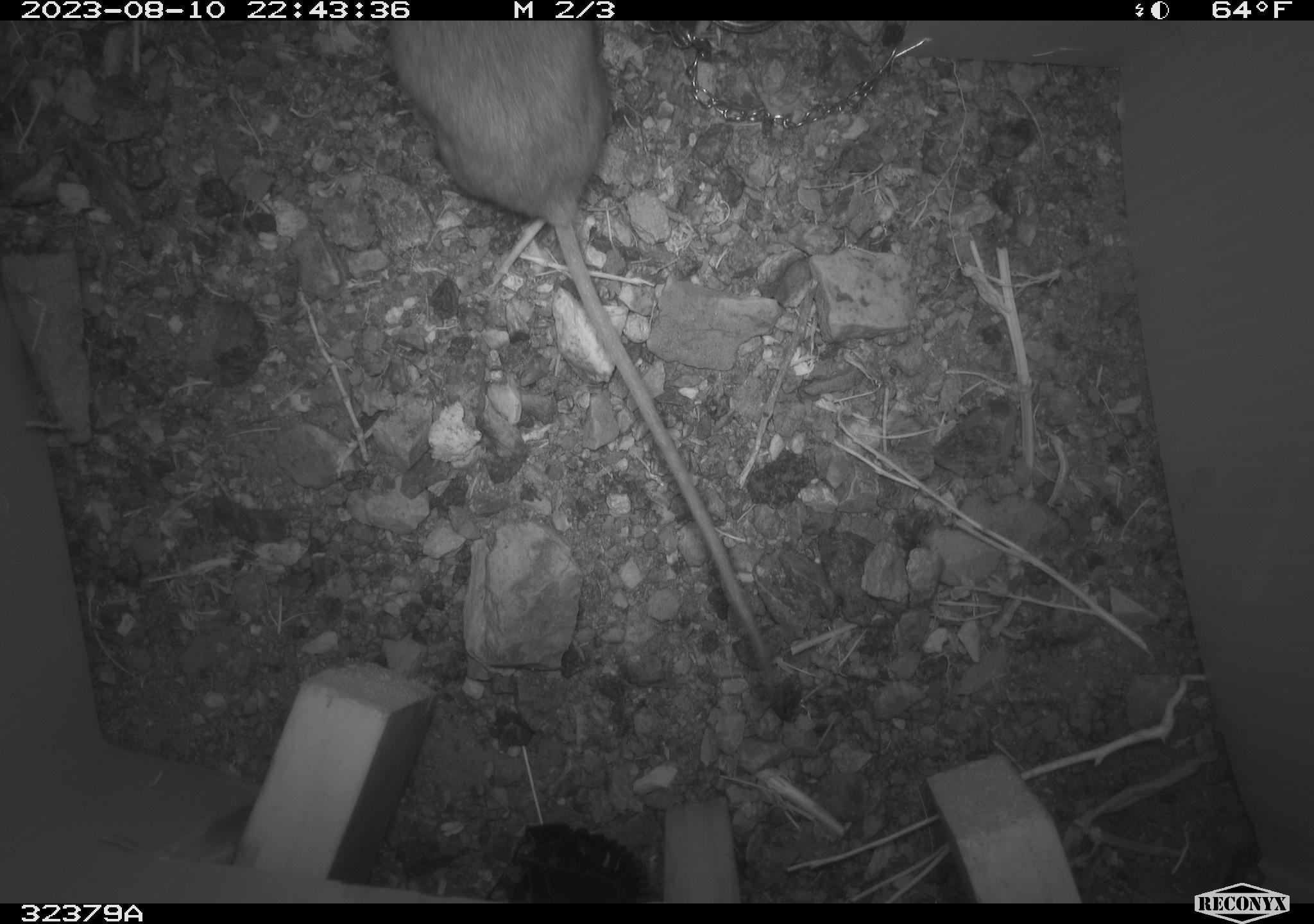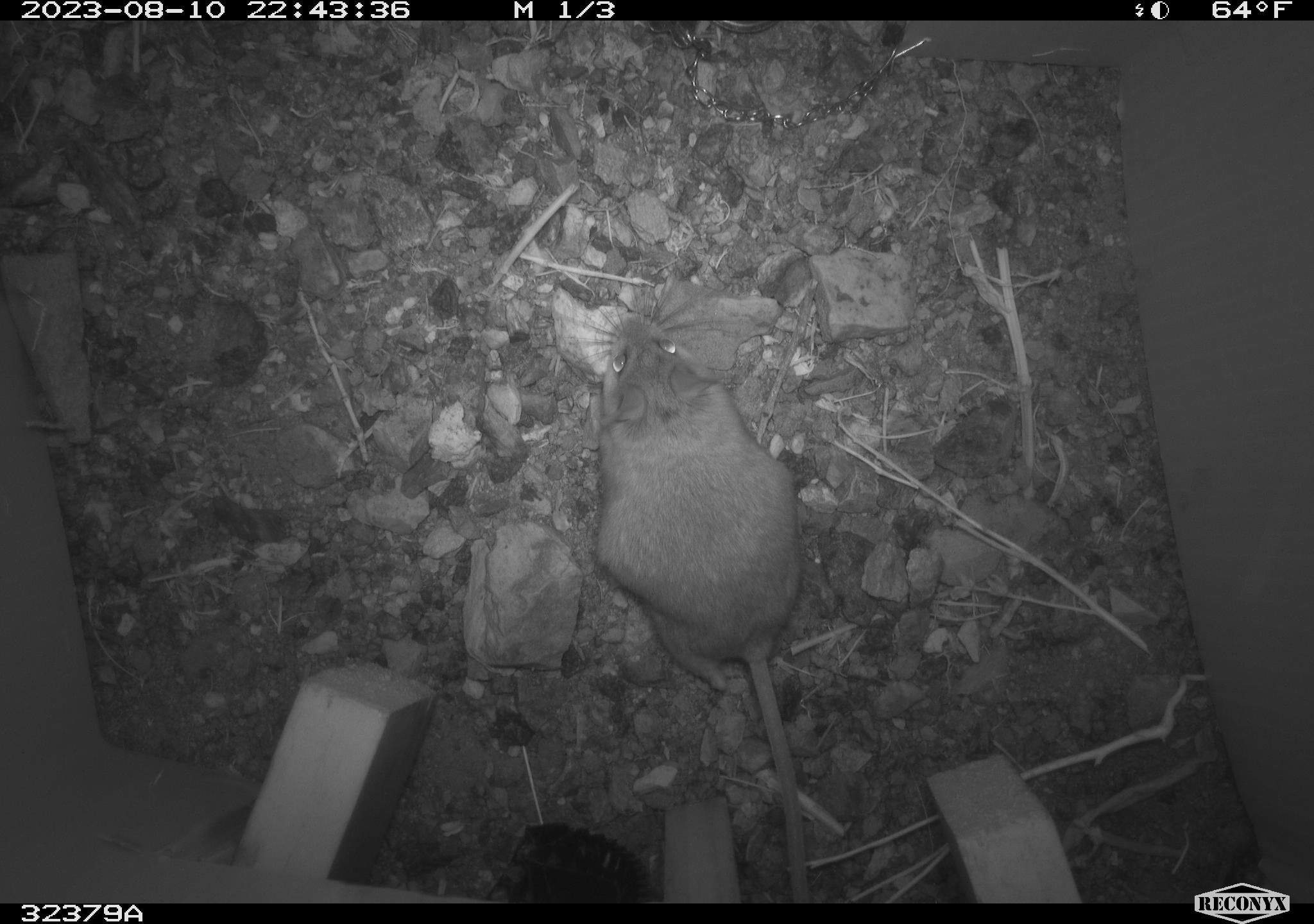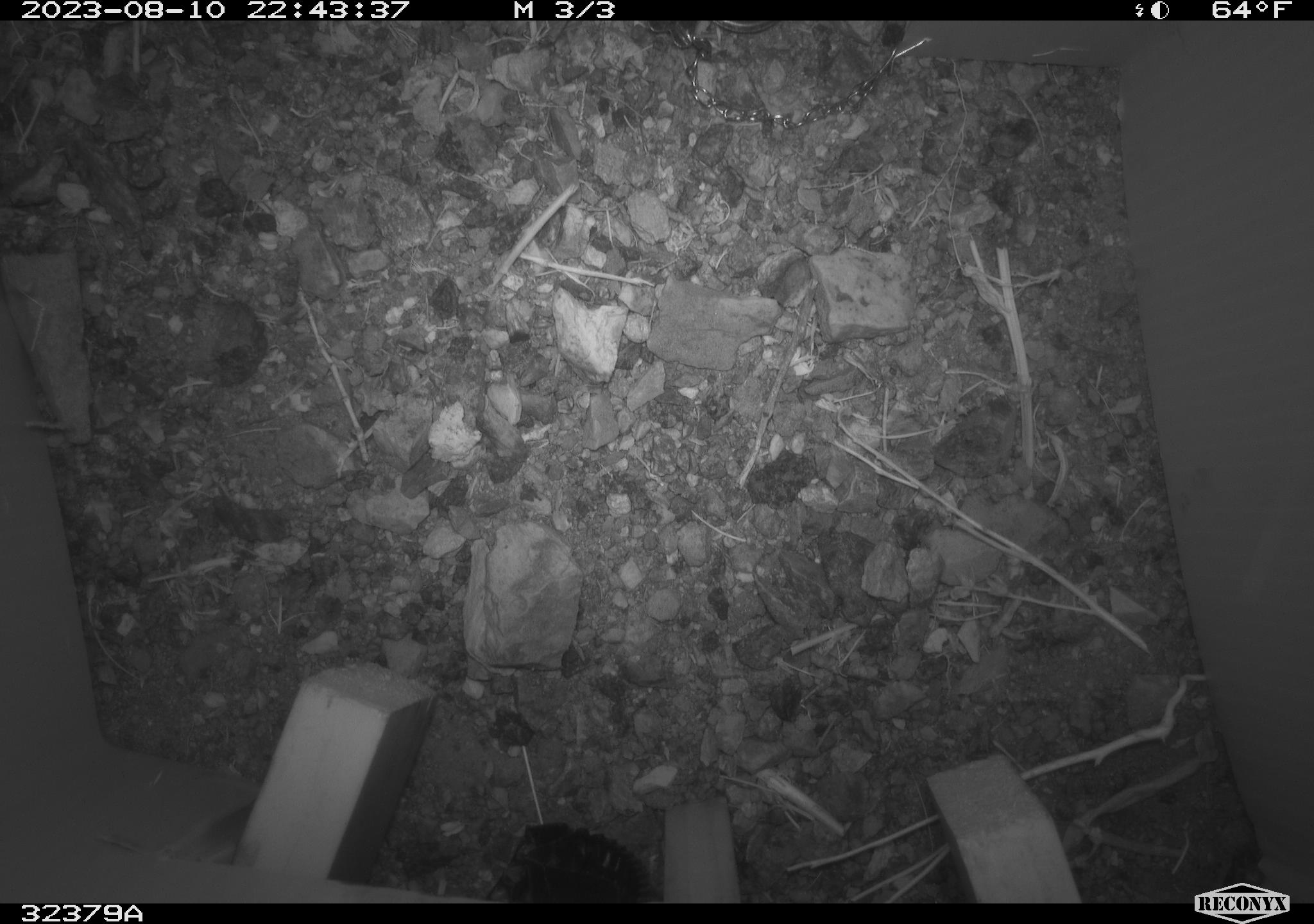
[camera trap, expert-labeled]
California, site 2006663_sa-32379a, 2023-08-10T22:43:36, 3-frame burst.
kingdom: Animalia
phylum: Chordata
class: Mammalia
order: Rodentia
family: Cricetidae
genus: Peromyscus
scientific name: Peromyscus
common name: deer mice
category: peromyscus species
Peromyscus species (deer mice) (Peromyscus).